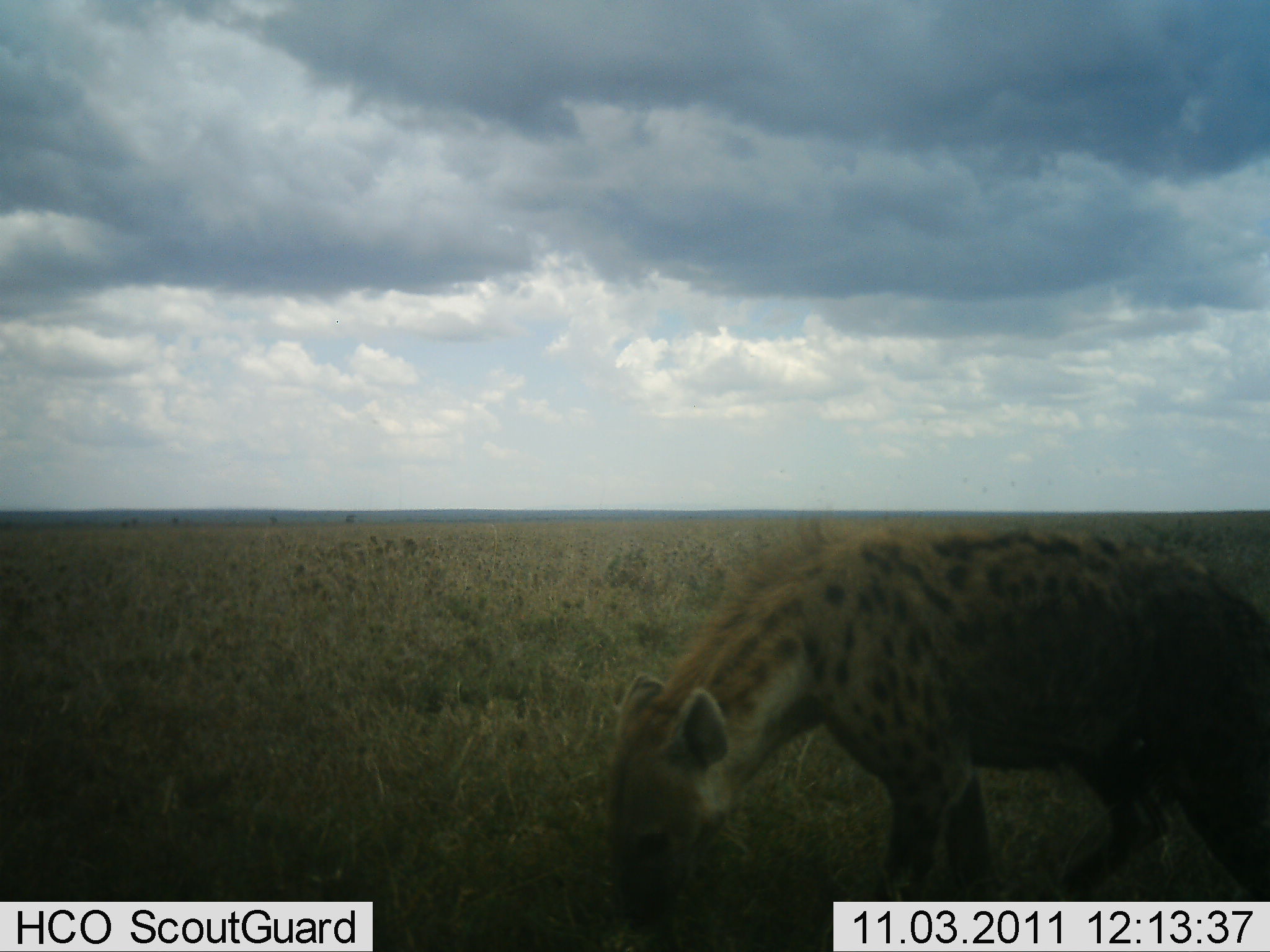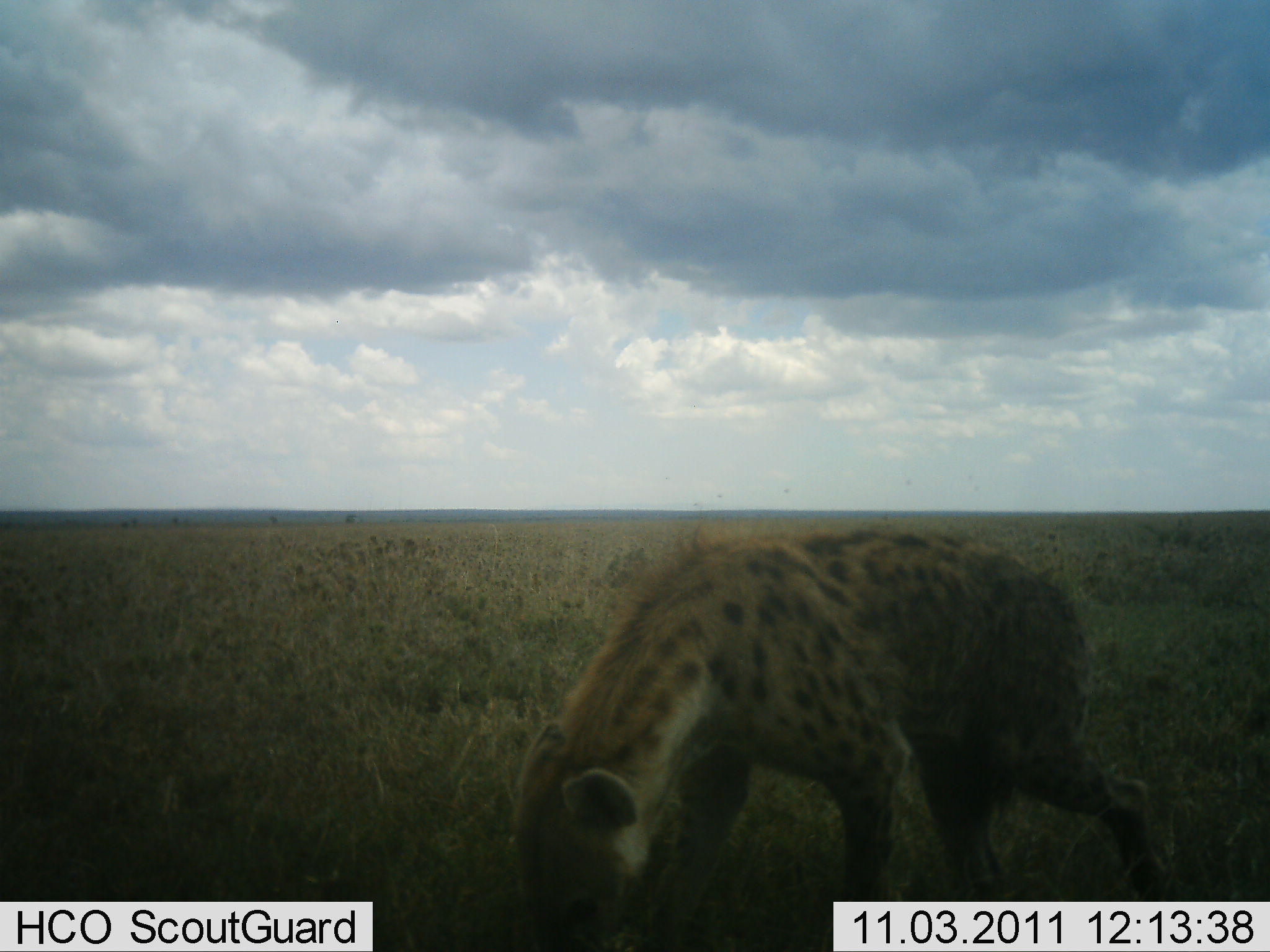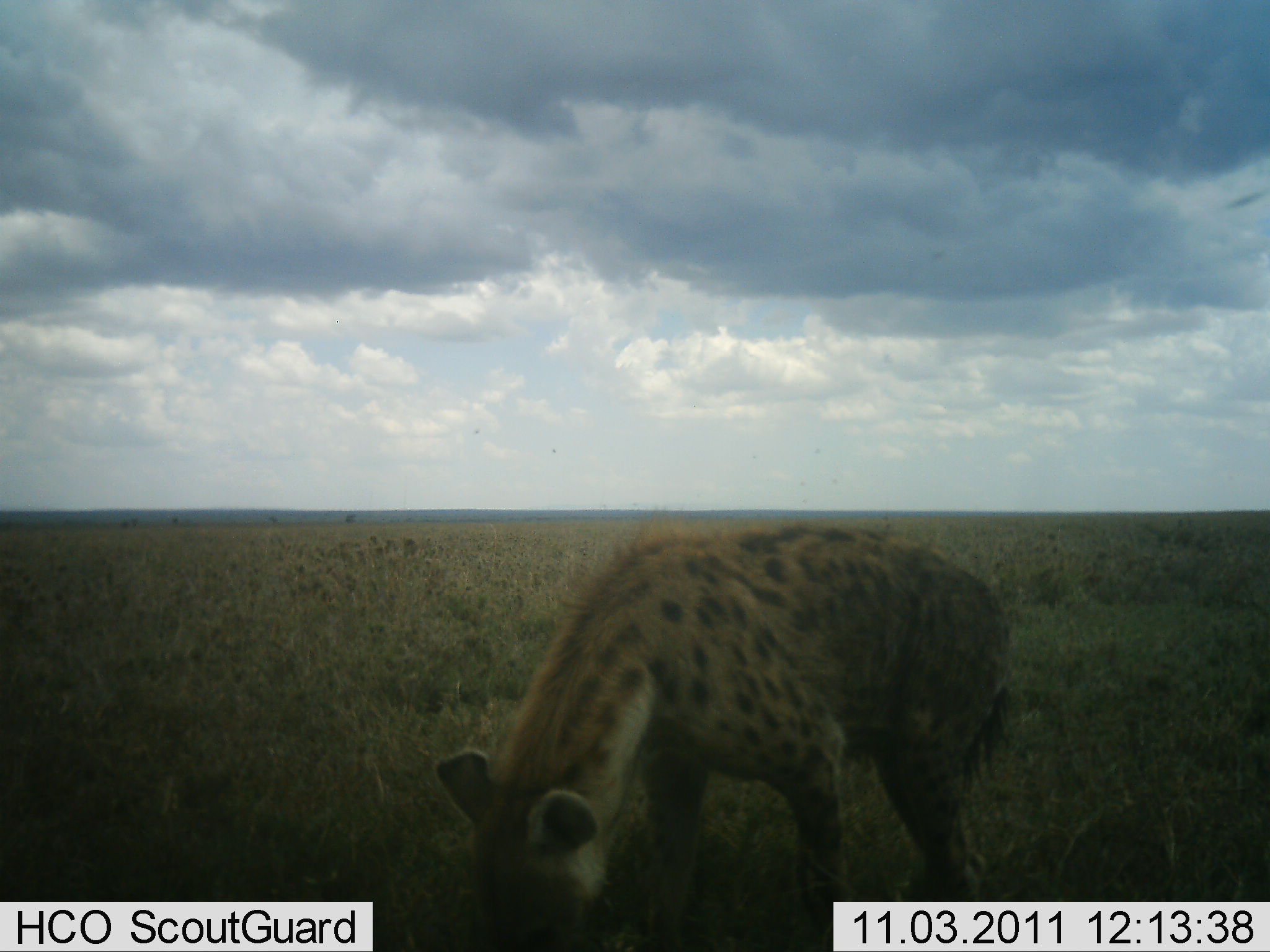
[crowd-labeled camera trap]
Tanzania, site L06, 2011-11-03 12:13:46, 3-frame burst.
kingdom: Animalia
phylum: Chordata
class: Mammalia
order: Carnivora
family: Hyaenidae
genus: Crocuta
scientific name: Crocuta crocuta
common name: spotted hyena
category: hyenaspotted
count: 1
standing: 36%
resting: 0%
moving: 55%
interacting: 0%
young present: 0%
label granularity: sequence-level